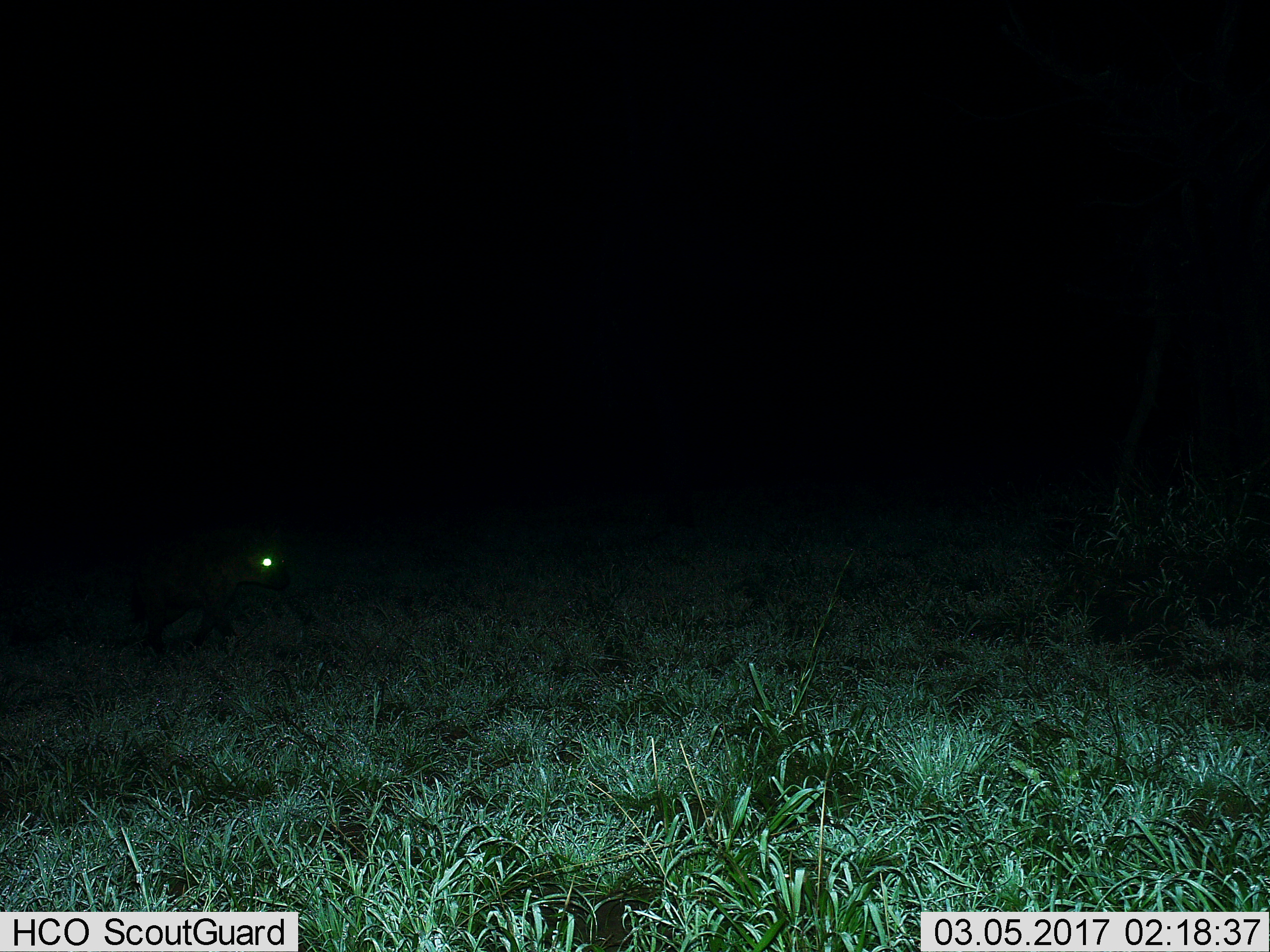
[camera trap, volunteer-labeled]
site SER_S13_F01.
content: unidentified animal